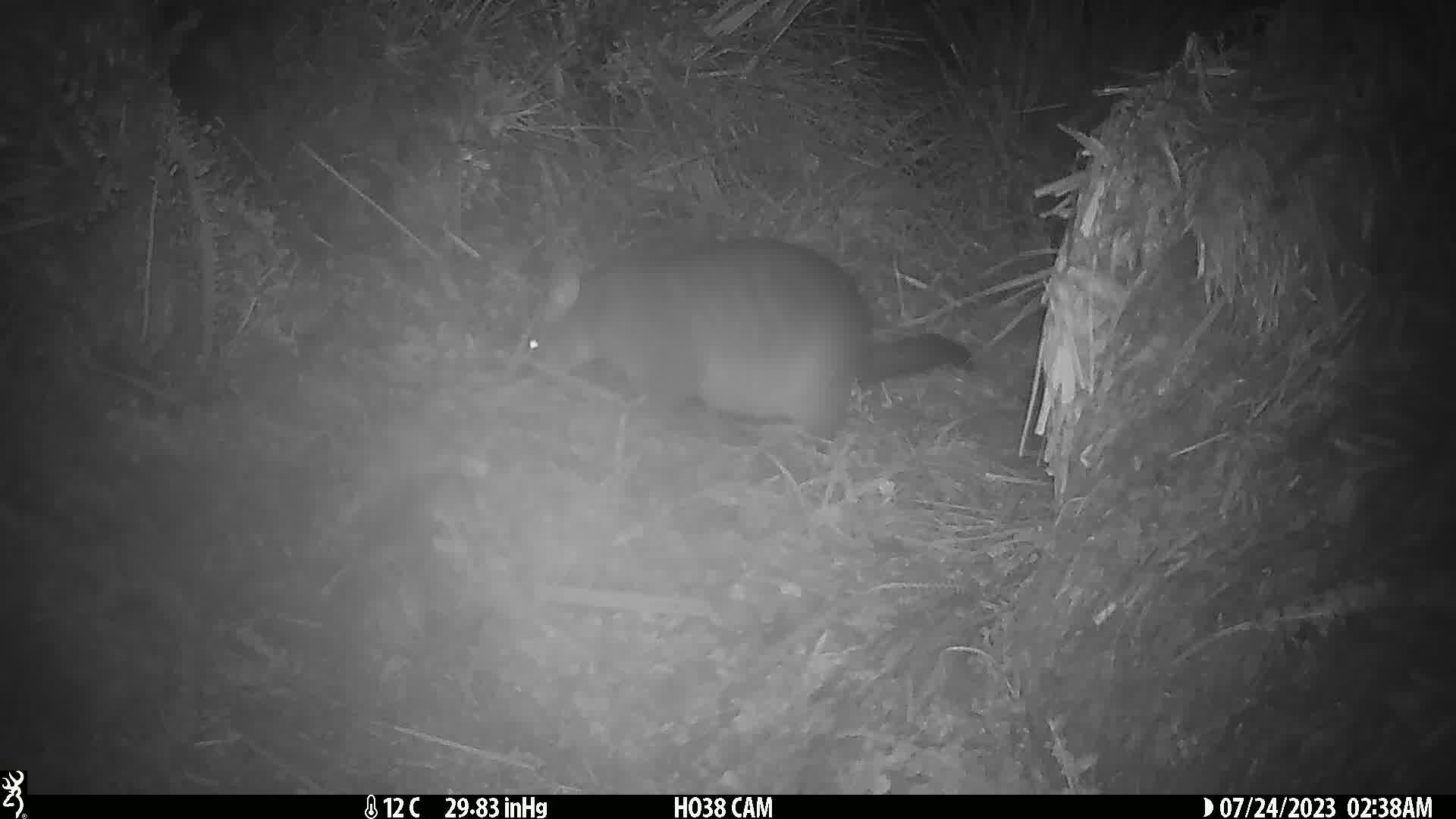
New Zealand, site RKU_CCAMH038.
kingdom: Animalia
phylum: Chordata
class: Mammalia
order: Diprotodontia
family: Phalangeridae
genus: Trichosurus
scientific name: Trichosurus vulpecula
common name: common brushtail possum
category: possum